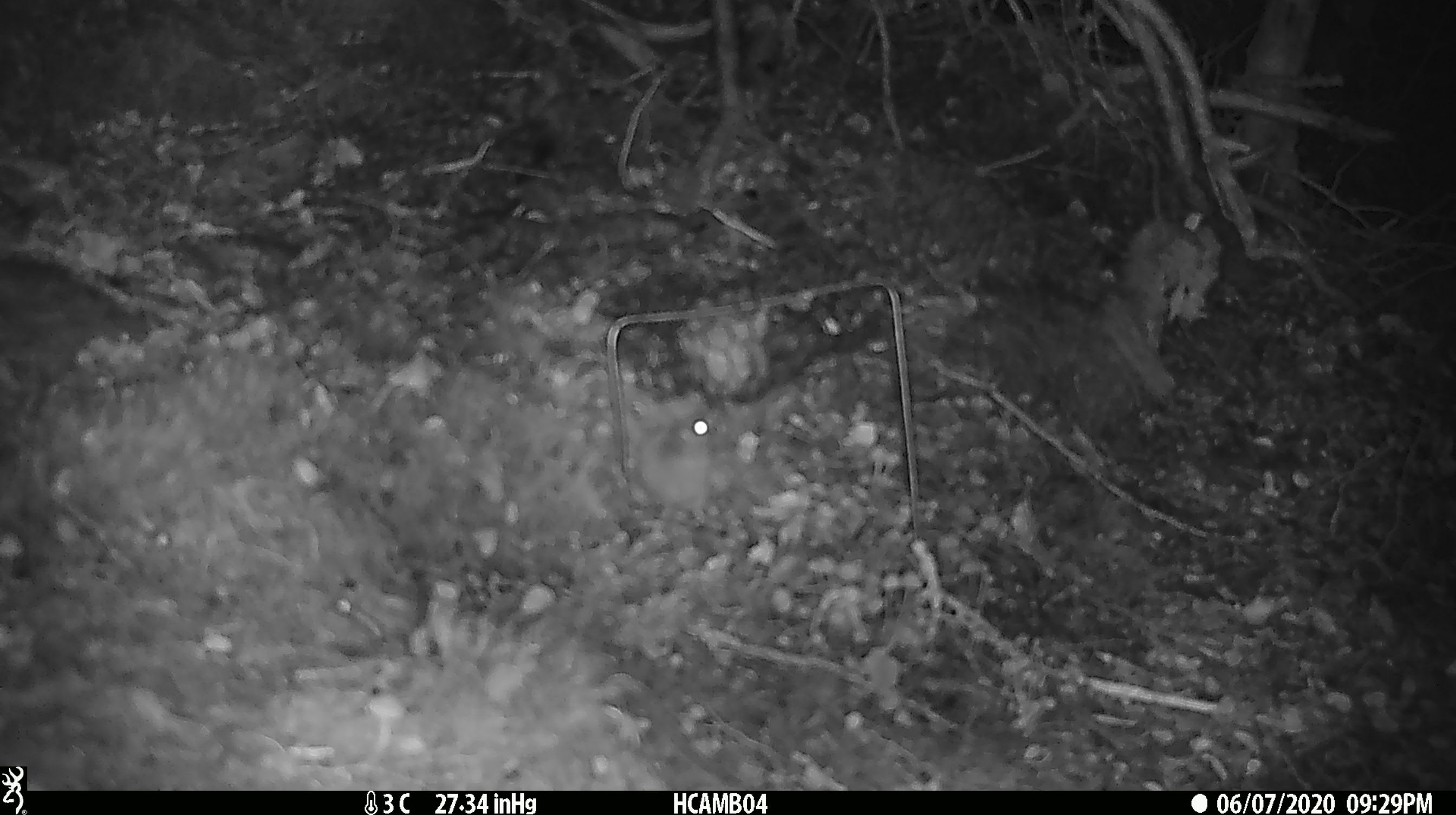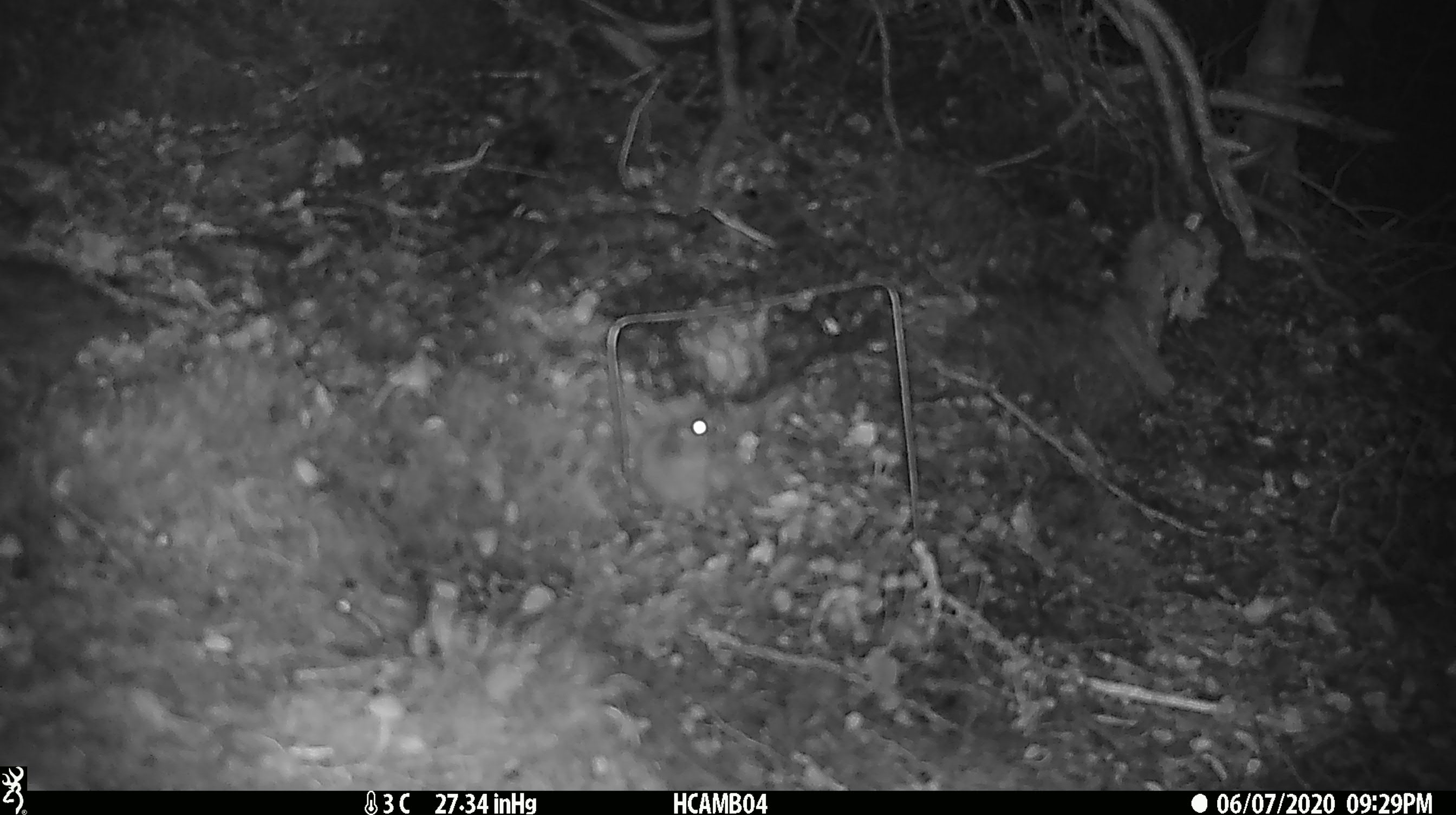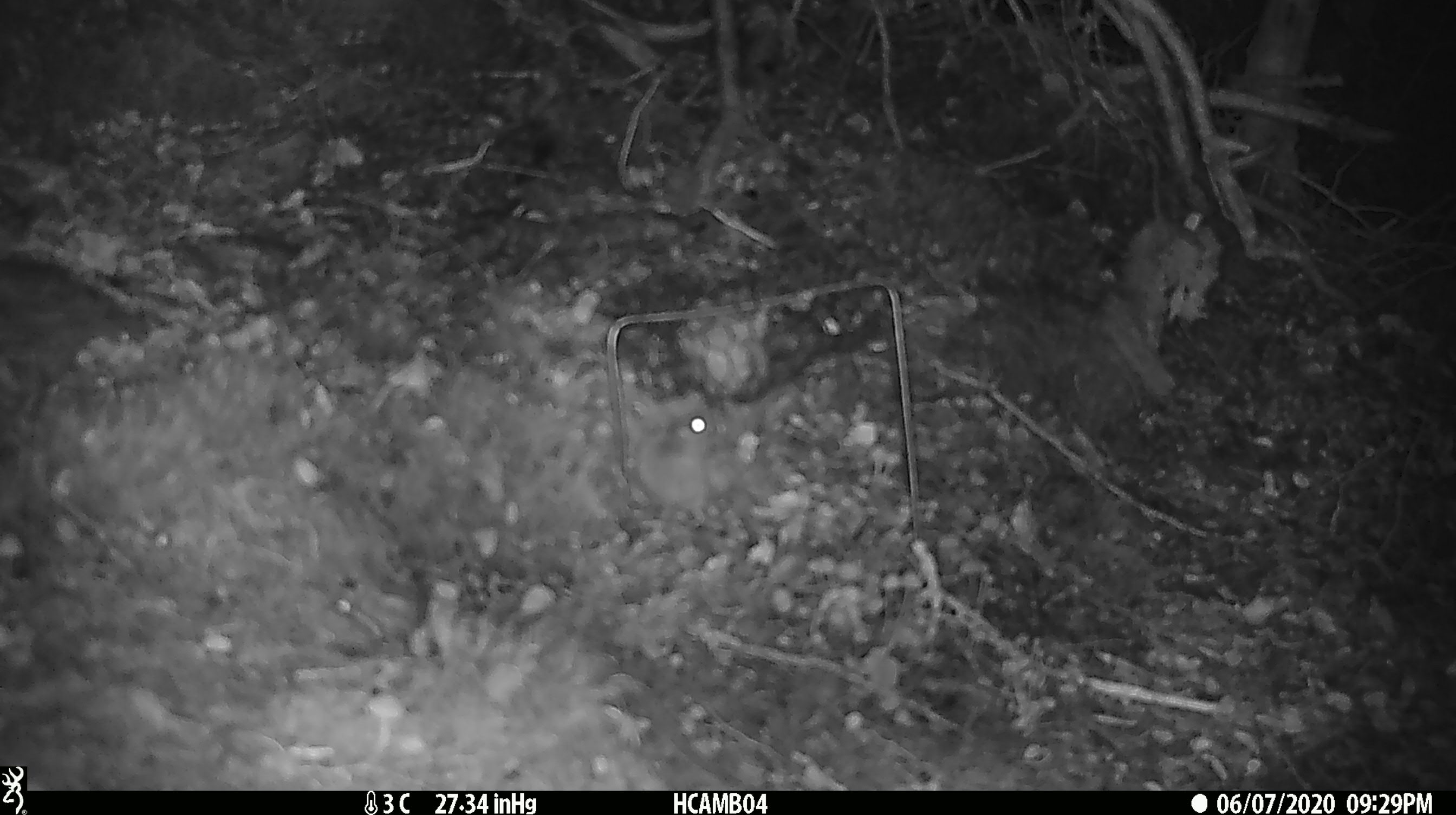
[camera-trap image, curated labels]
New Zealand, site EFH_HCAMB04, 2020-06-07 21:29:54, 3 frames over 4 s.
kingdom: Animalia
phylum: Chordata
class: Mammalia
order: Rodentia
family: Muridae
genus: Mus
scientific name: Mus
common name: mouse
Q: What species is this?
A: Mouse (Mus).